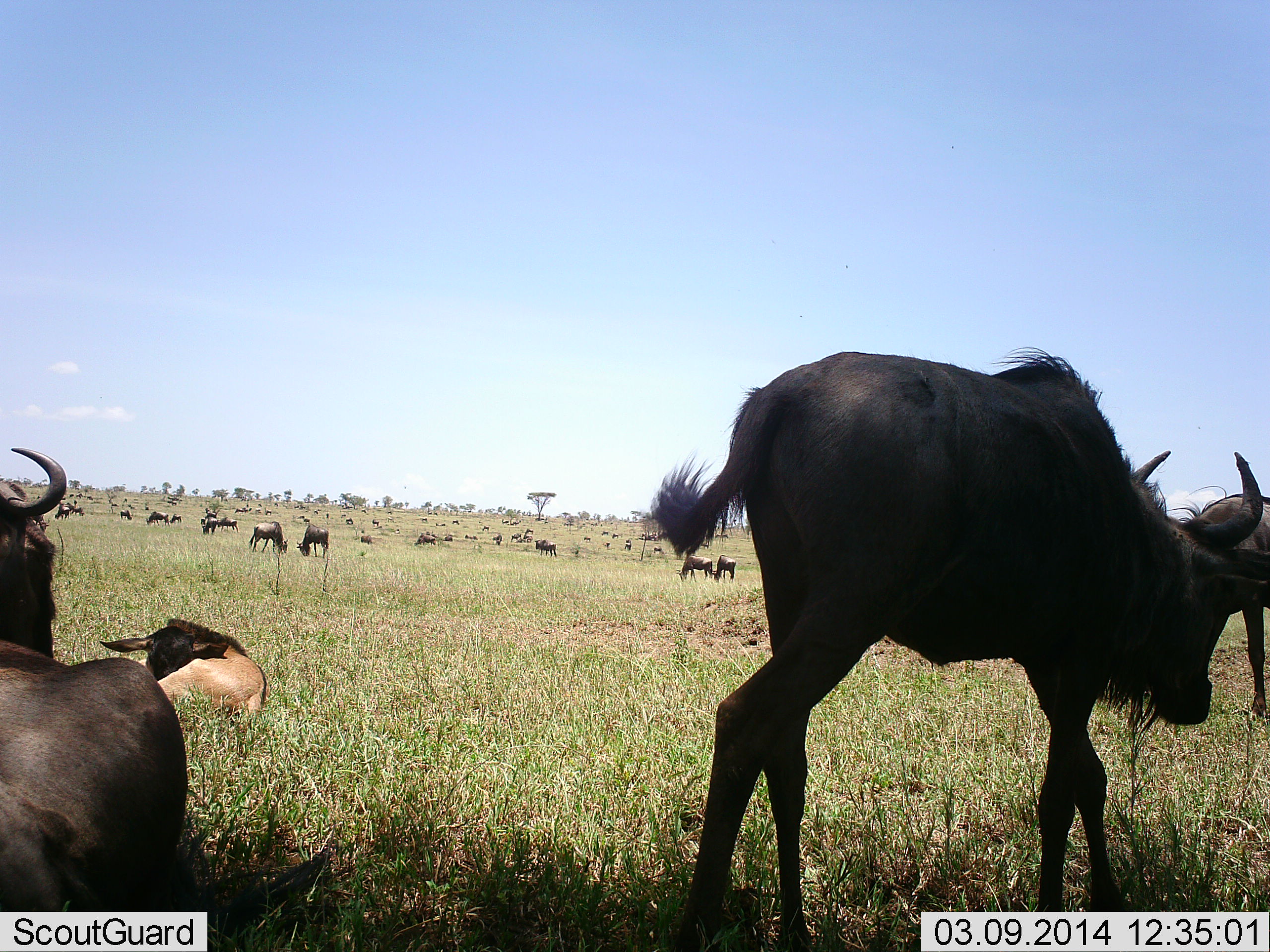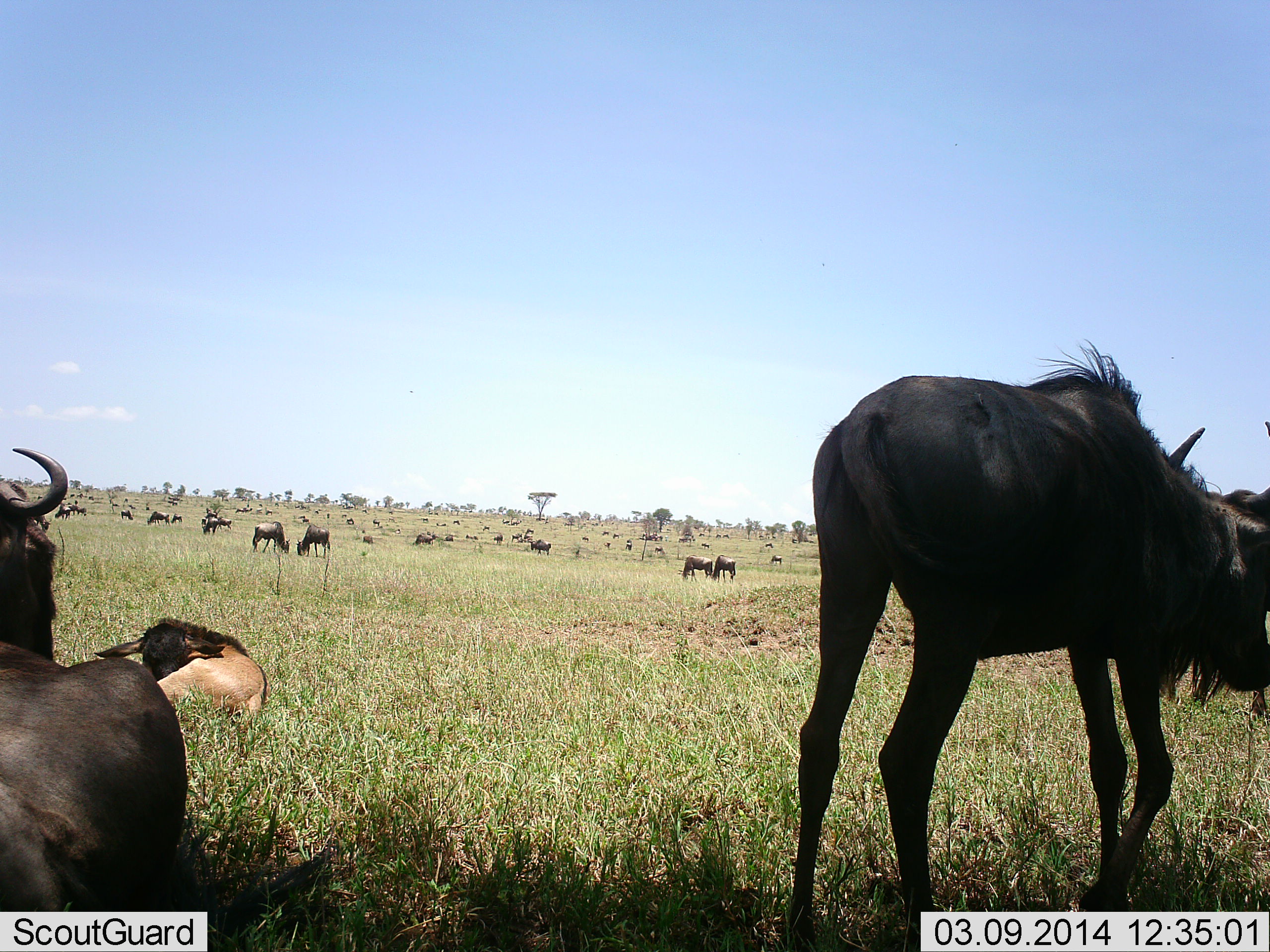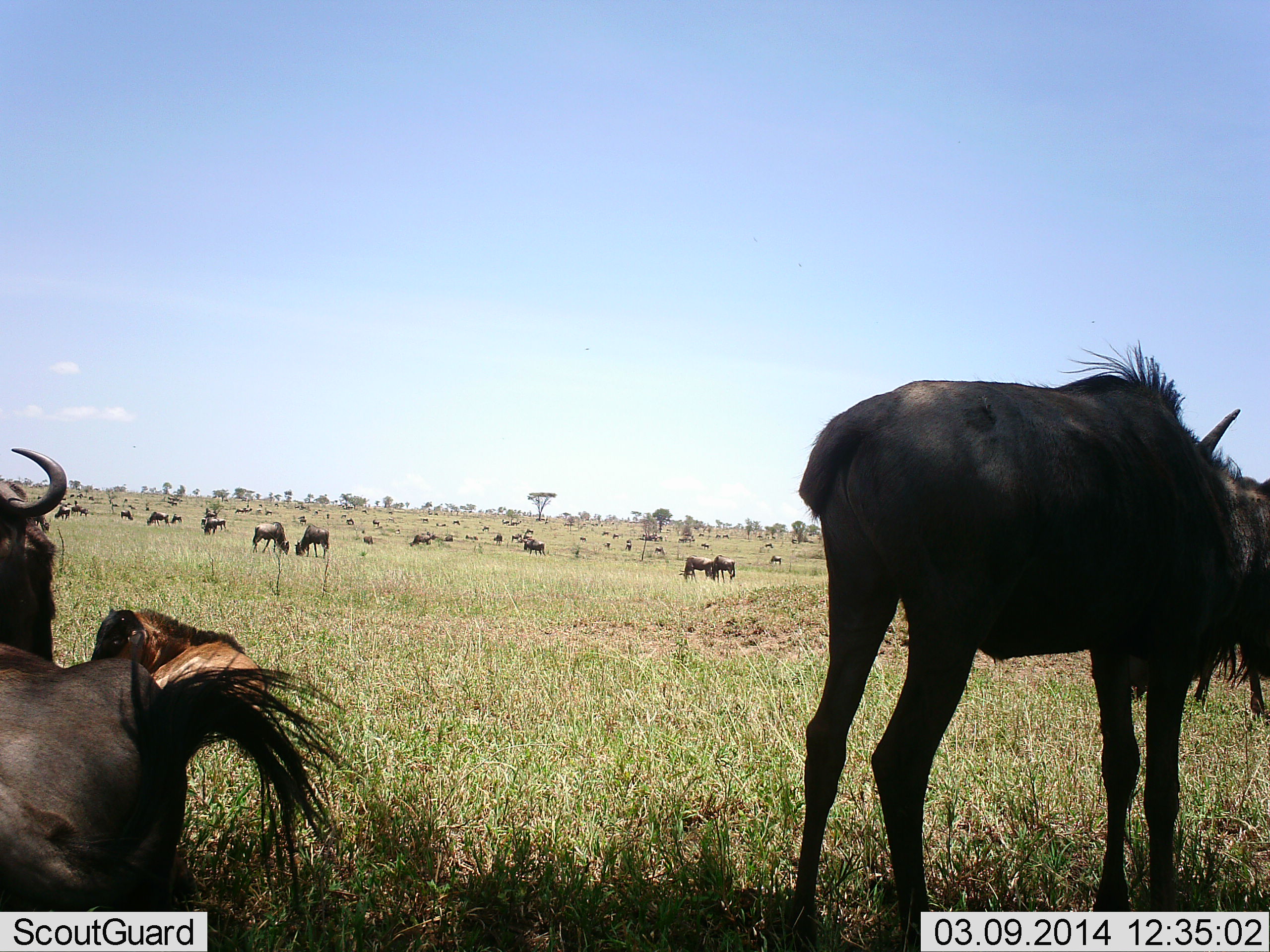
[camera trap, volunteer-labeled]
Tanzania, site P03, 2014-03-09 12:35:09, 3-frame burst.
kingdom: Animalia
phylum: Chordata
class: Mammalia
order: Artiodactyla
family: Bovidae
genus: Connochaetes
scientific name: Connochaetes taurinus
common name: blue wildebeest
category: wildebeest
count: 51+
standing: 70%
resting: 80%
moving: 50%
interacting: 20%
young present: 30%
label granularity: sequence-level